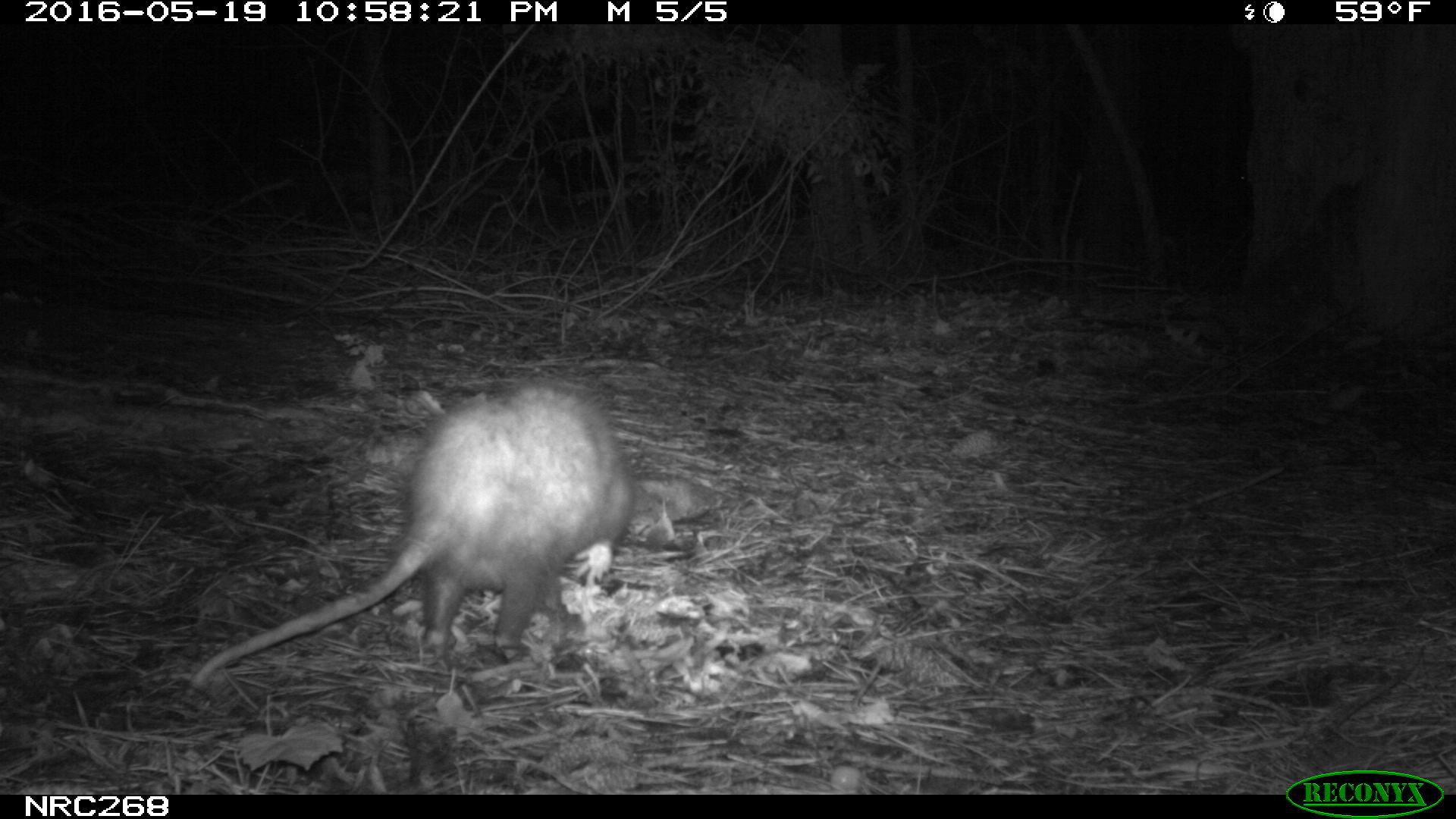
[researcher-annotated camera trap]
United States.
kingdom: Animalia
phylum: Chordata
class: Mammalia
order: Didelphimorphia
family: Didelphidae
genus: Didelphis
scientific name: Didelphis virginiana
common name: virginia opossum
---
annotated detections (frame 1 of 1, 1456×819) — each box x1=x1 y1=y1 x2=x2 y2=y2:
Virginia Opossum: x1=180 y1=372 x2=652 y2=704